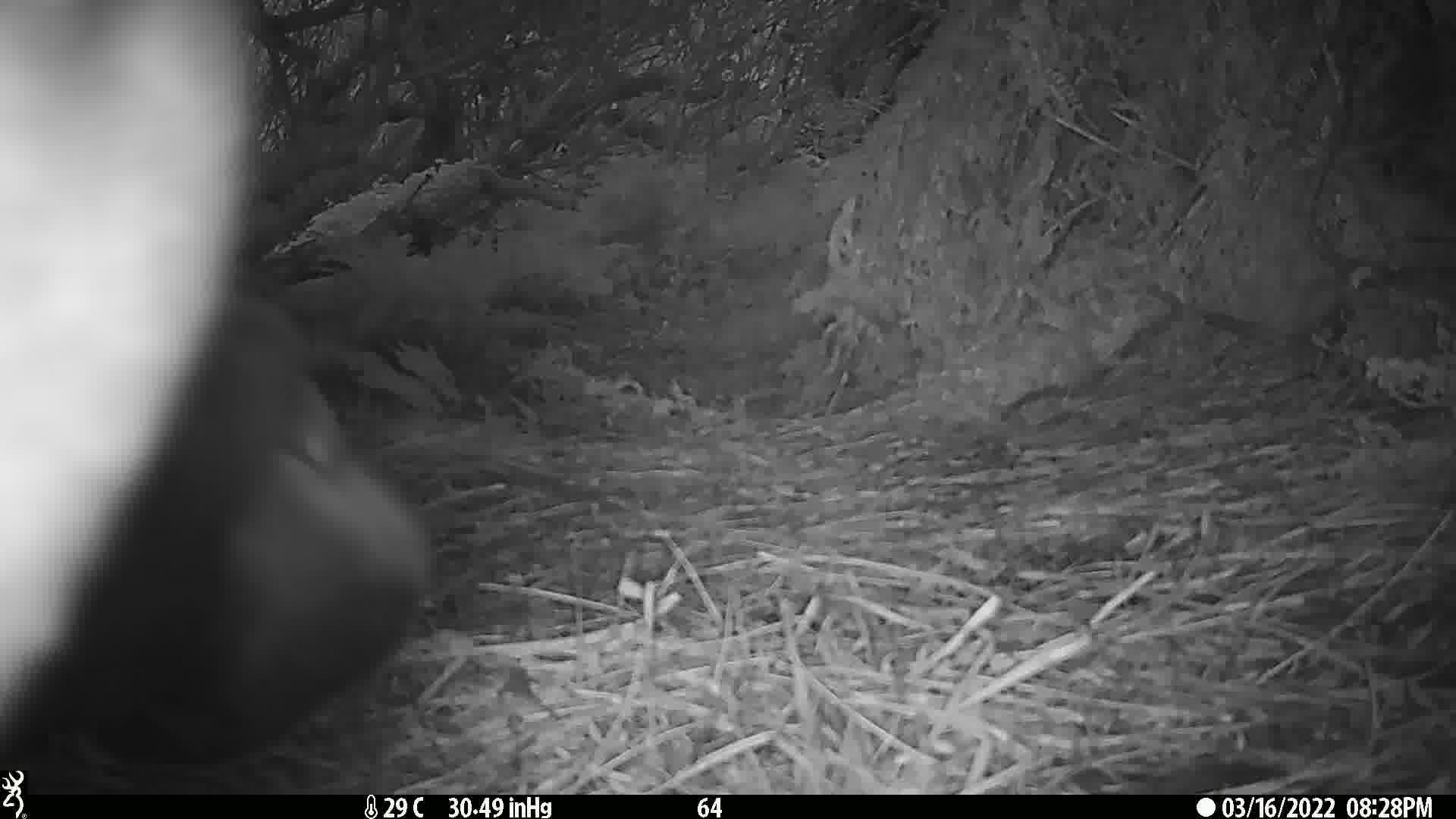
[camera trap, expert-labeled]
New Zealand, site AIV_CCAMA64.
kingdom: Animalia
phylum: Chordata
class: Mammalia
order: Carnivora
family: Otariidae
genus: Phocarctos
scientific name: Phocarctos hookeri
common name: new zealand sea lion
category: sealion